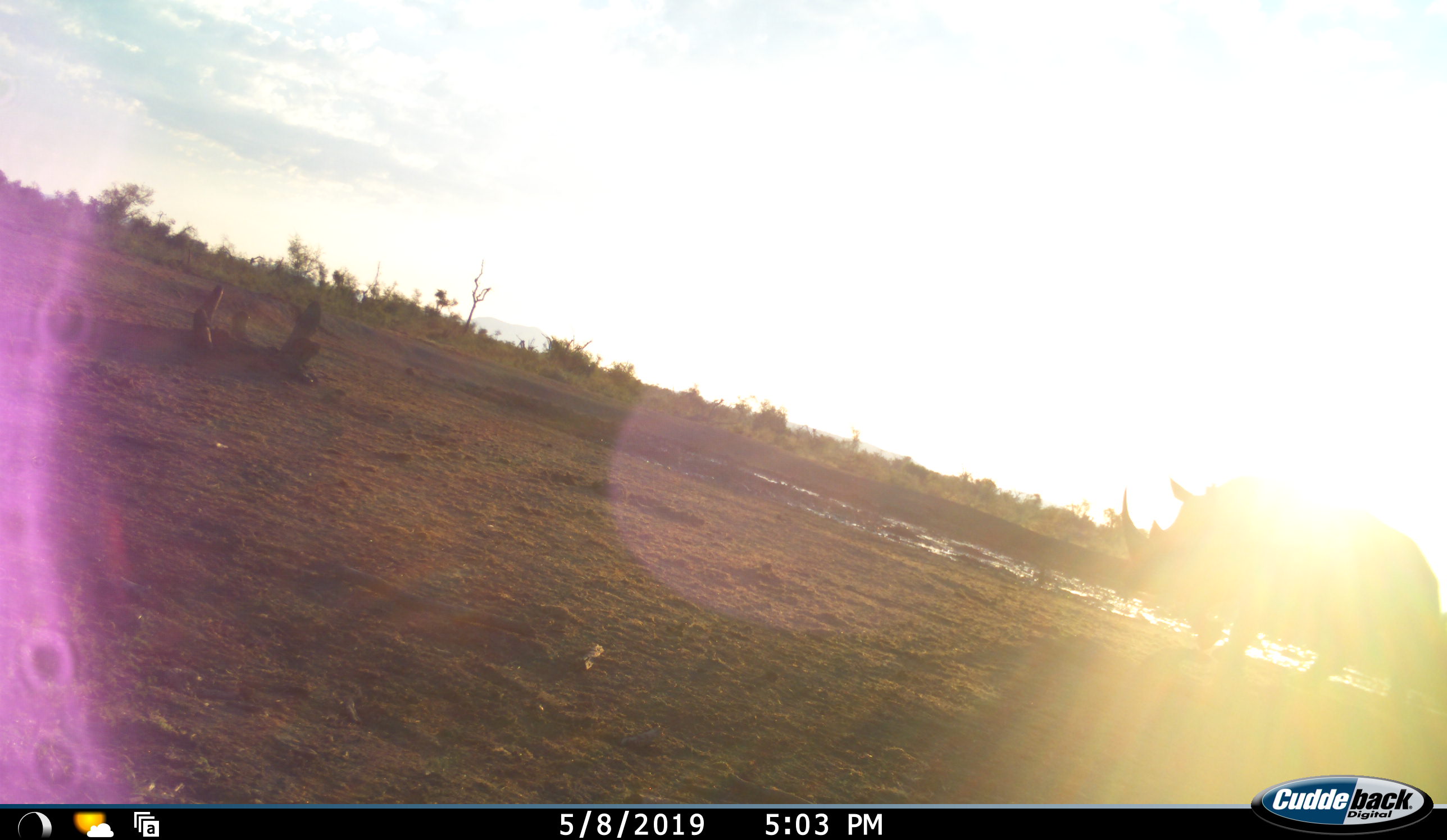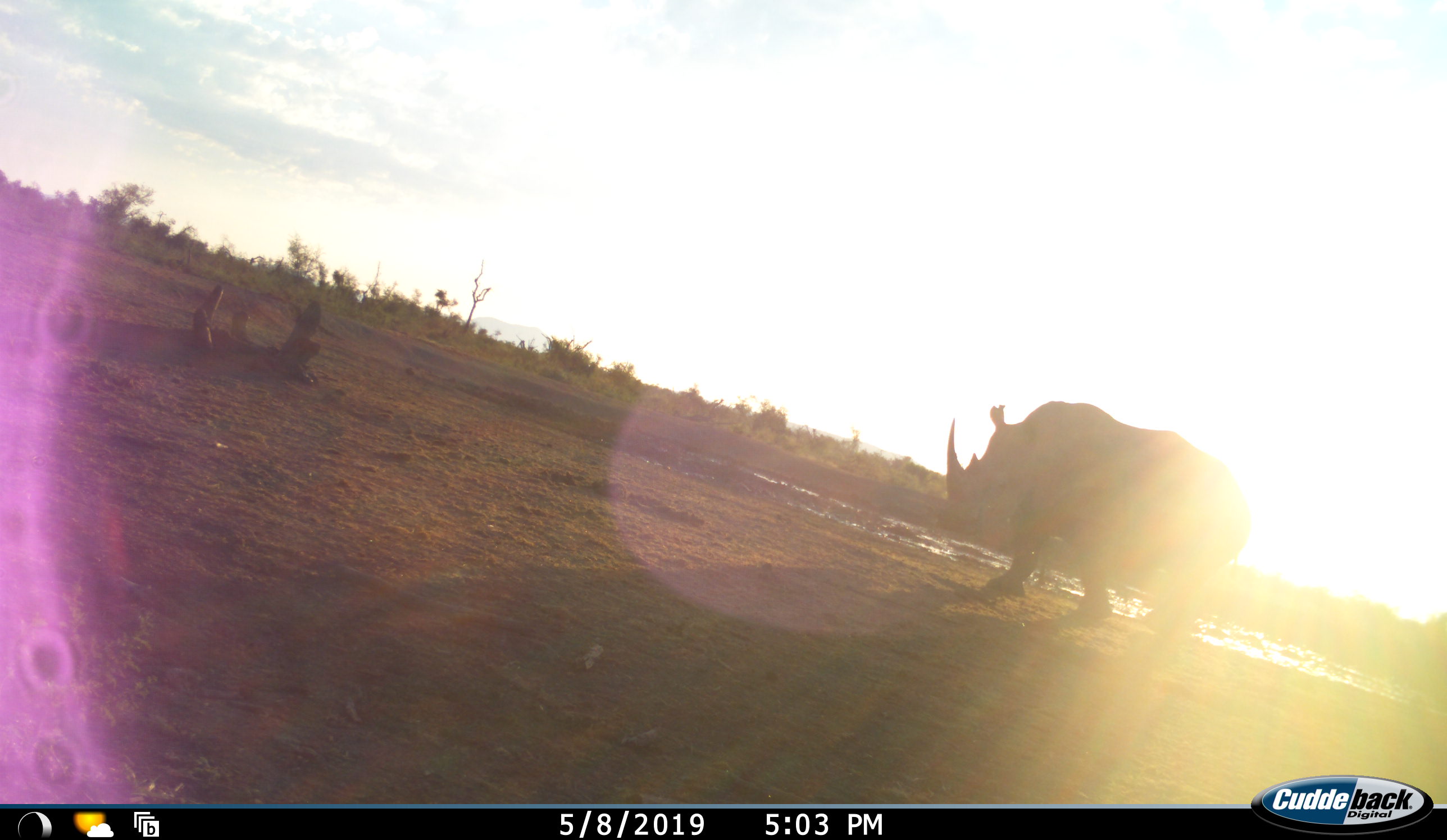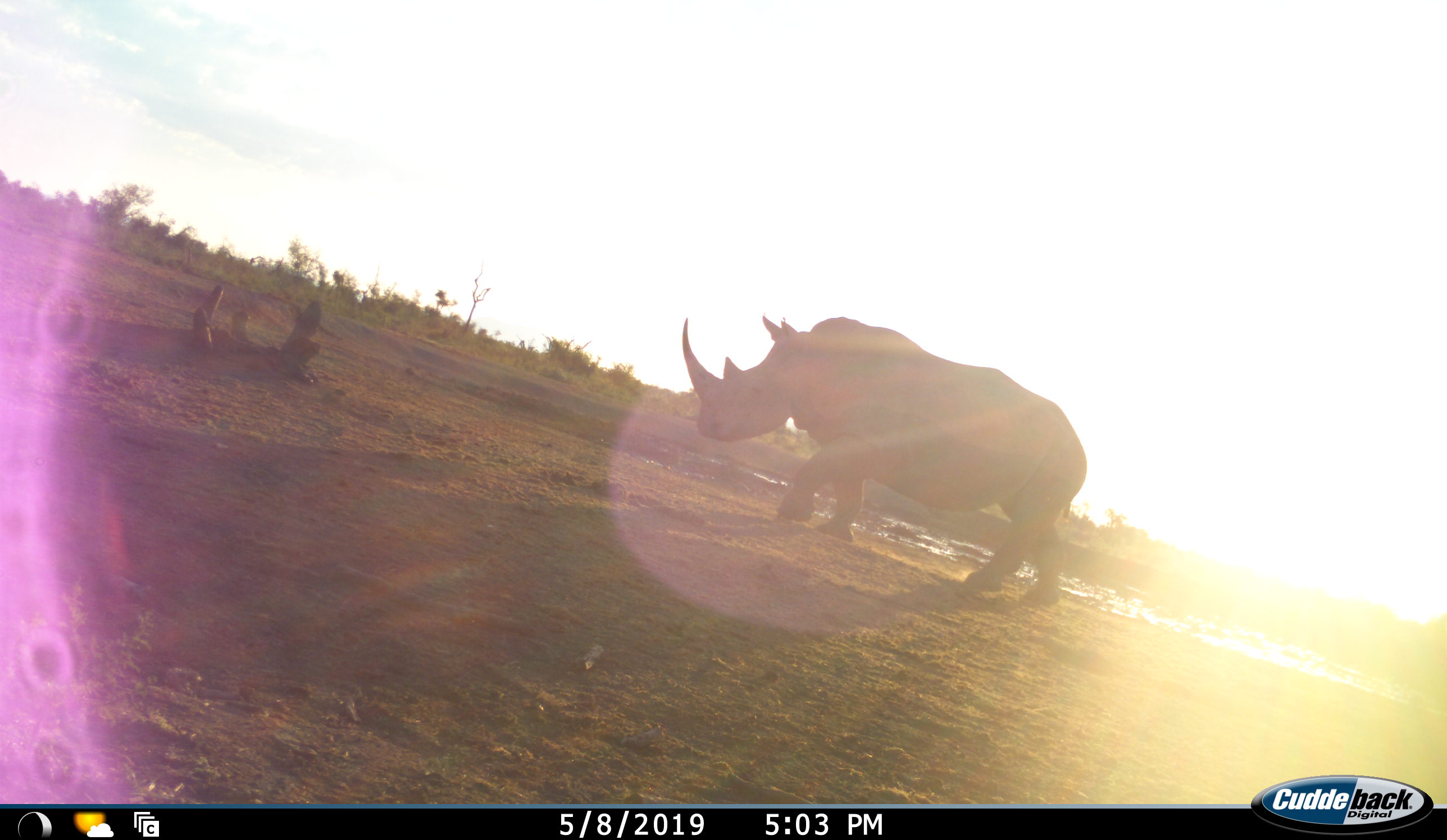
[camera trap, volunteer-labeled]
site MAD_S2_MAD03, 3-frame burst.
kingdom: Animalia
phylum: Chordata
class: Mammalia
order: Perissodactyla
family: Rhinocerotidae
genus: Diceros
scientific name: Diceros bicornis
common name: black rhinoceros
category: rhinocerosblack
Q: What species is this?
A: Rhinocerosblack (black rhinoceros) (Diceros bicornis).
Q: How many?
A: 1.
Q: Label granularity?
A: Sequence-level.